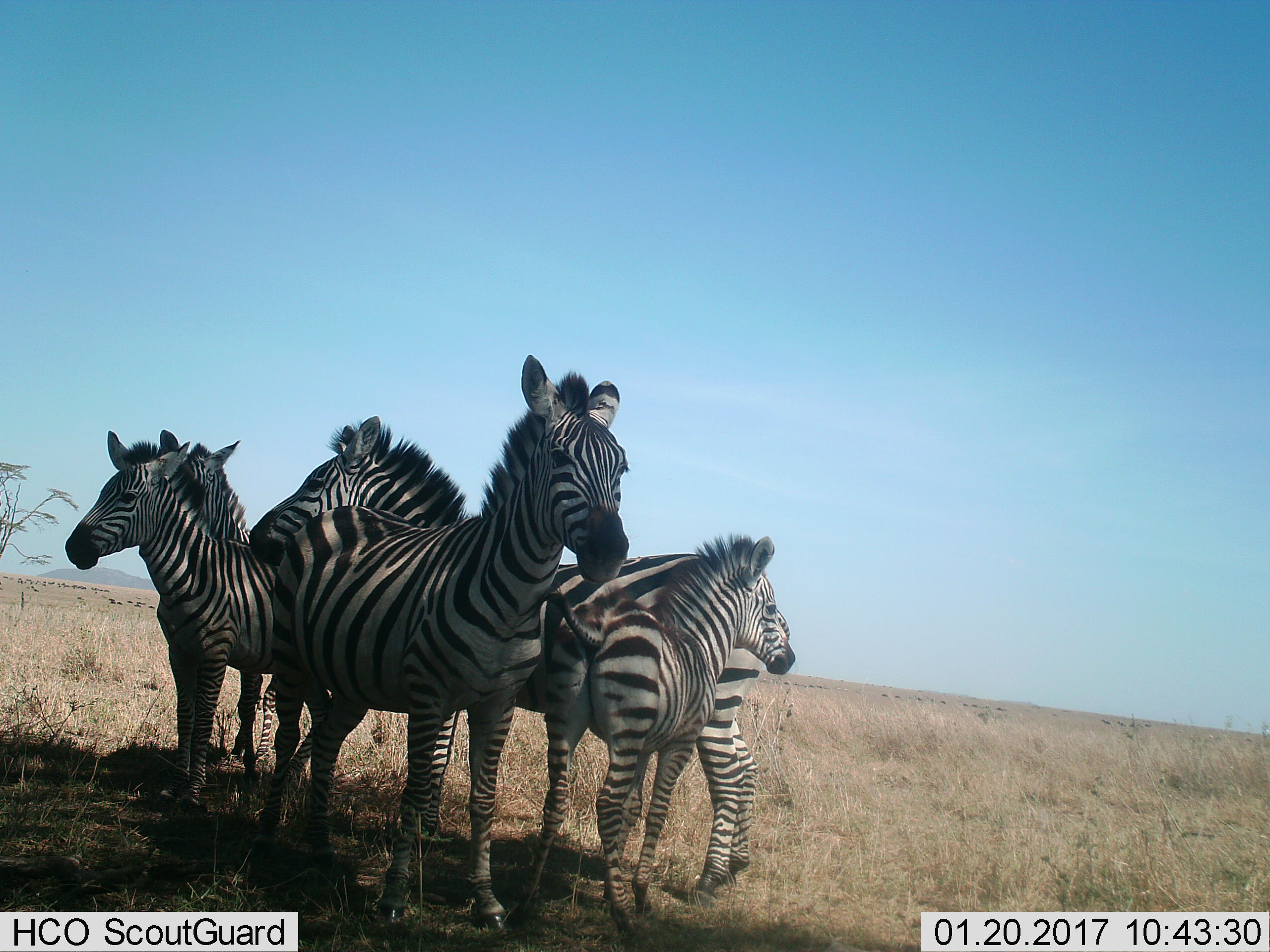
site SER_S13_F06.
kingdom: Animalia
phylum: Chordata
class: Mammalia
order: Perissodactyla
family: Equidae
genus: Equus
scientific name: Equus quagga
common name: plains zebra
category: zebraplains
Zebraplains (plains zebra) (Equus quagga), count 5. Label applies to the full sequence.